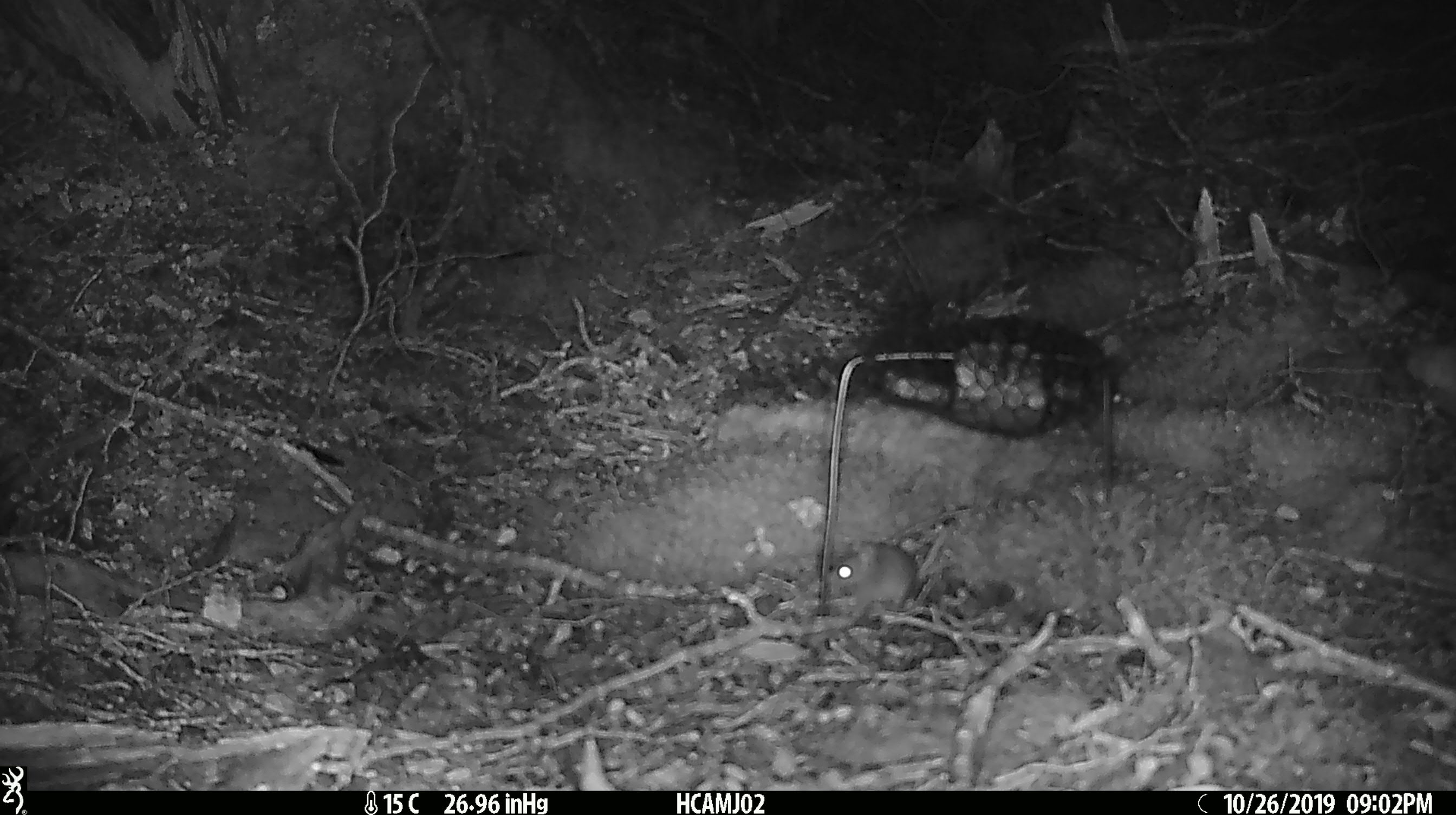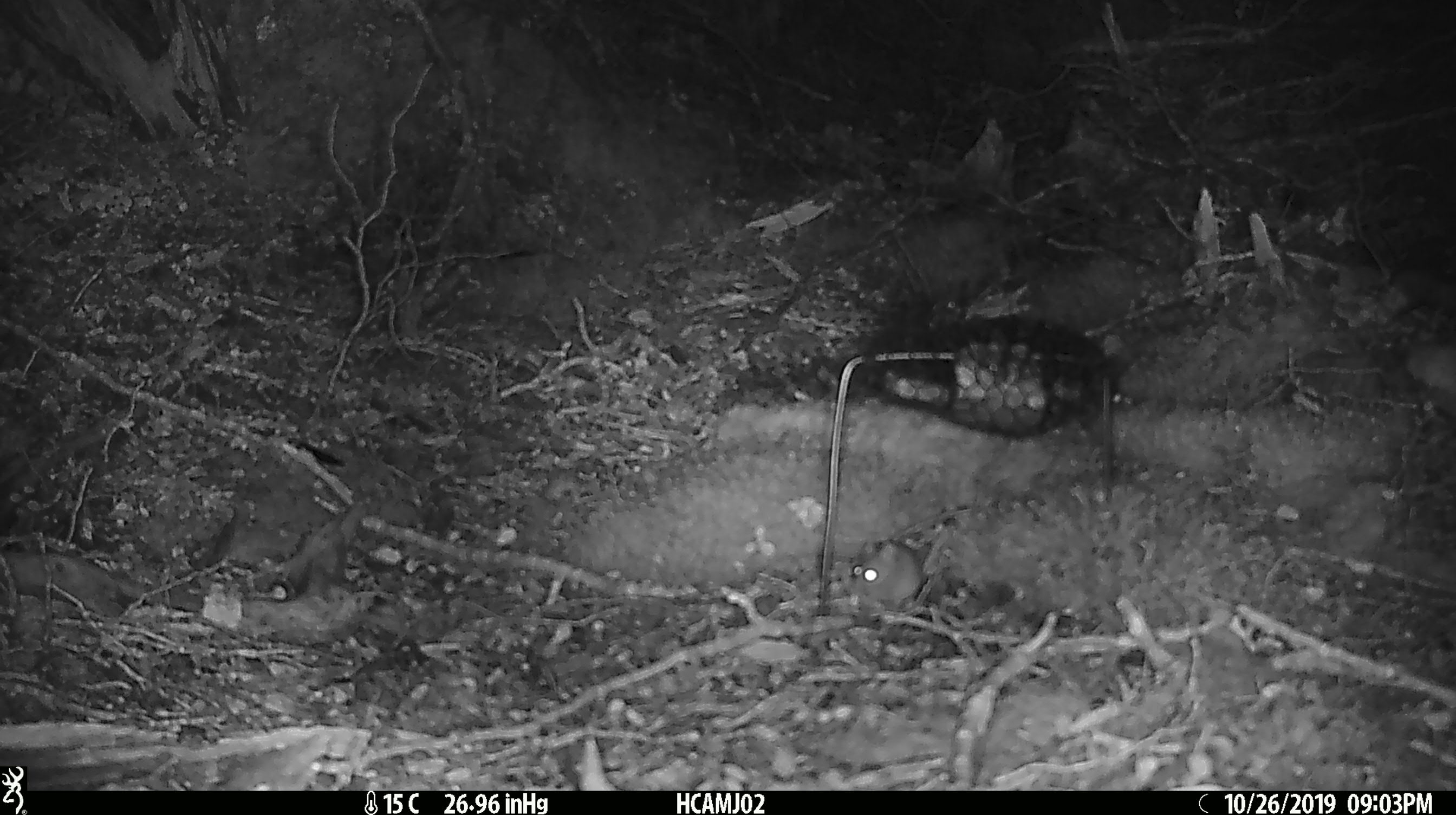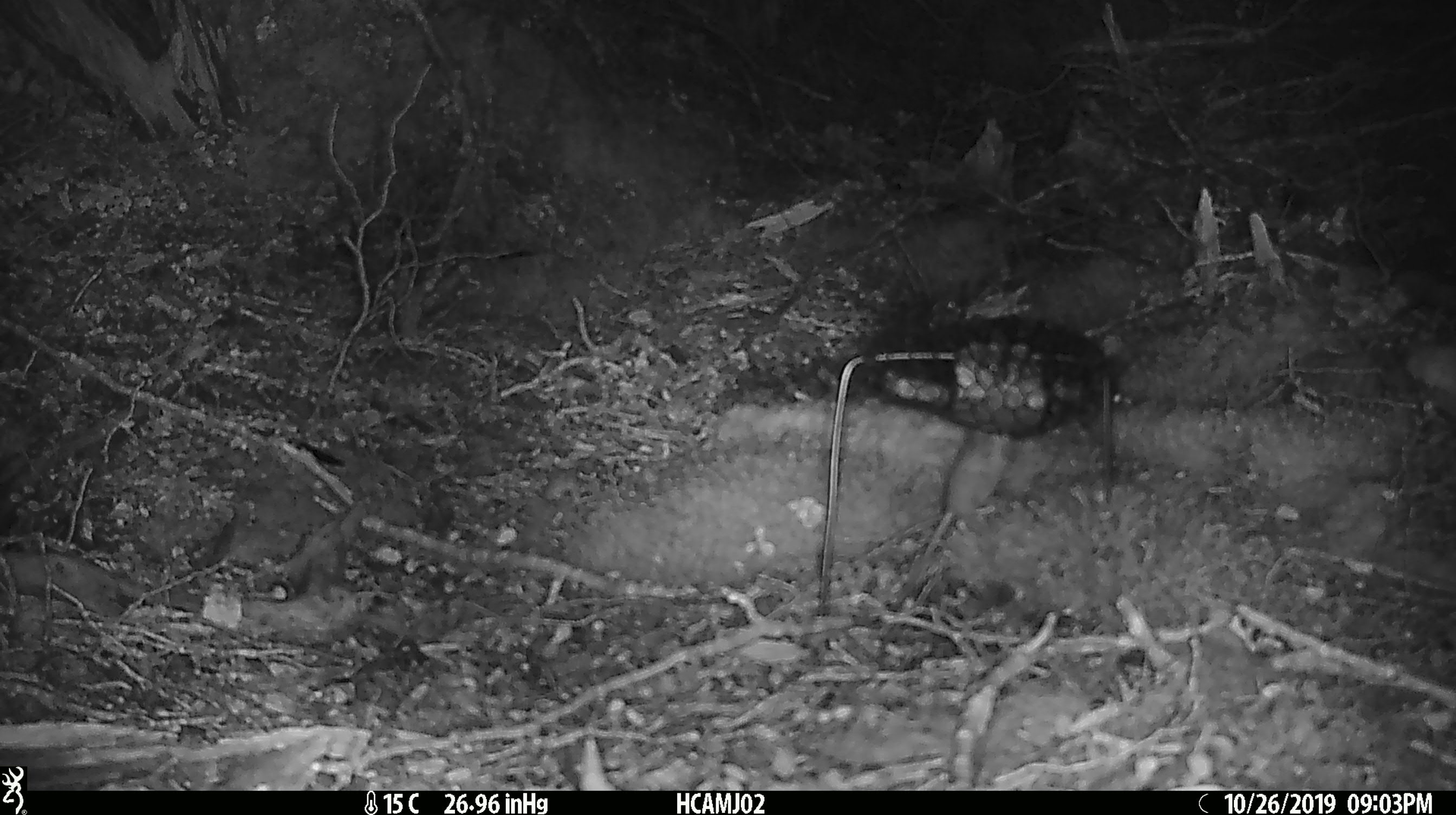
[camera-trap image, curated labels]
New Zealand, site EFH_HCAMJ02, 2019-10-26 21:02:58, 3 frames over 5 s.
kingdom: Animalia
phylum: Chordata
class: Mammalia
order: Rodentia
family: Muridae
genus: Mus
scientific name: Mus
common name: mouse